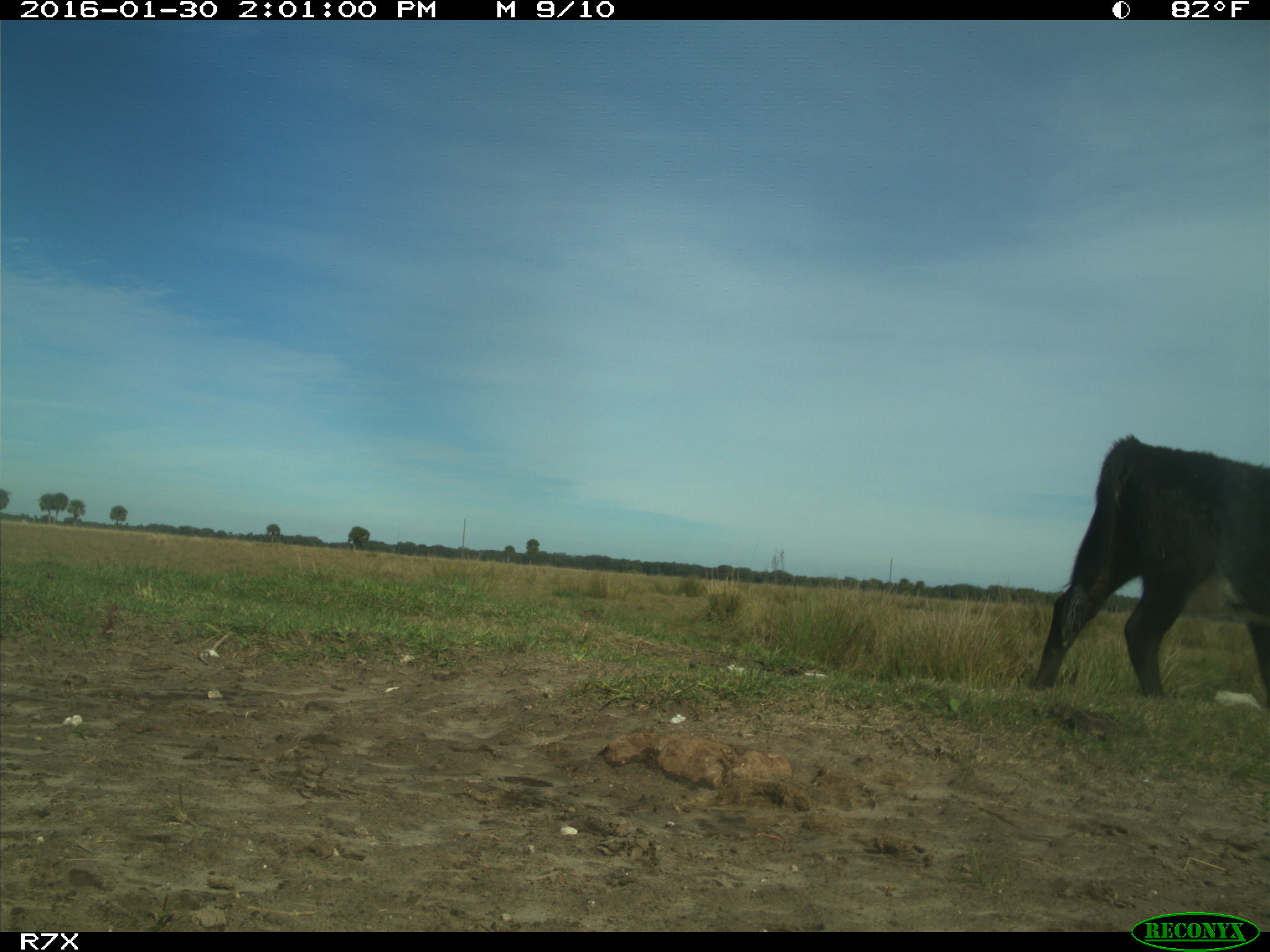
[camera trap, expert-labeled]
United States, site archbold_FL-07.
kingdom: Animalia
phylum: Chordata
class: Mammalia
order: Artiodactyla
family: Bovidae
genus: Bos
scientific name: Bos taurus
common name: domestic cow